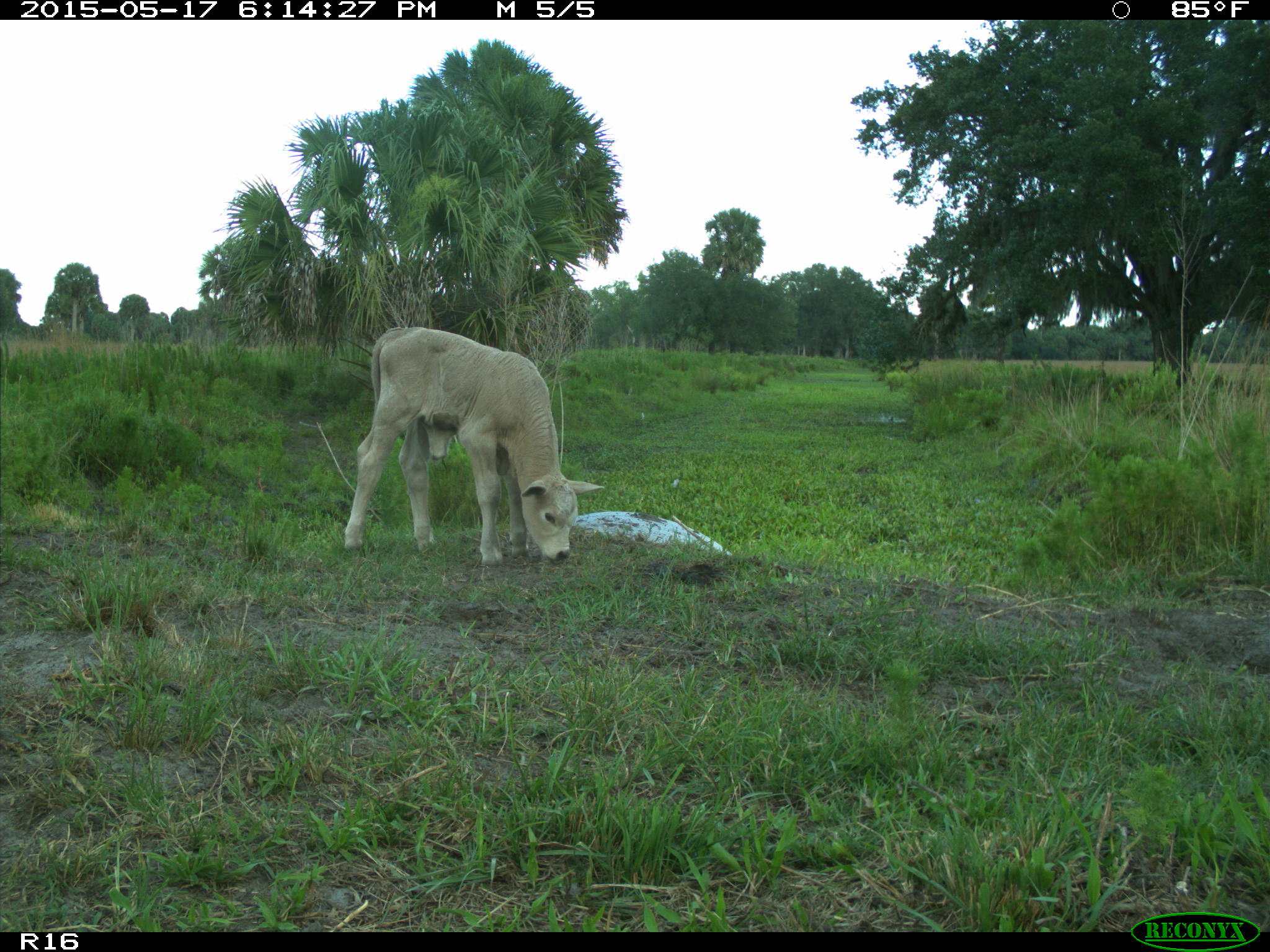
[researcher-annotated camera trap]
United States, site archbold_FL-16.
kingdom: Animalia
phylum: Chordata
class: Mammalia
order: Artiodactyla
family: Bovidae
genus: Bos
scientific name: Bos taurus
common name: domestic cow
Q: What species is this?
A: Bos taurus (domestic cow).